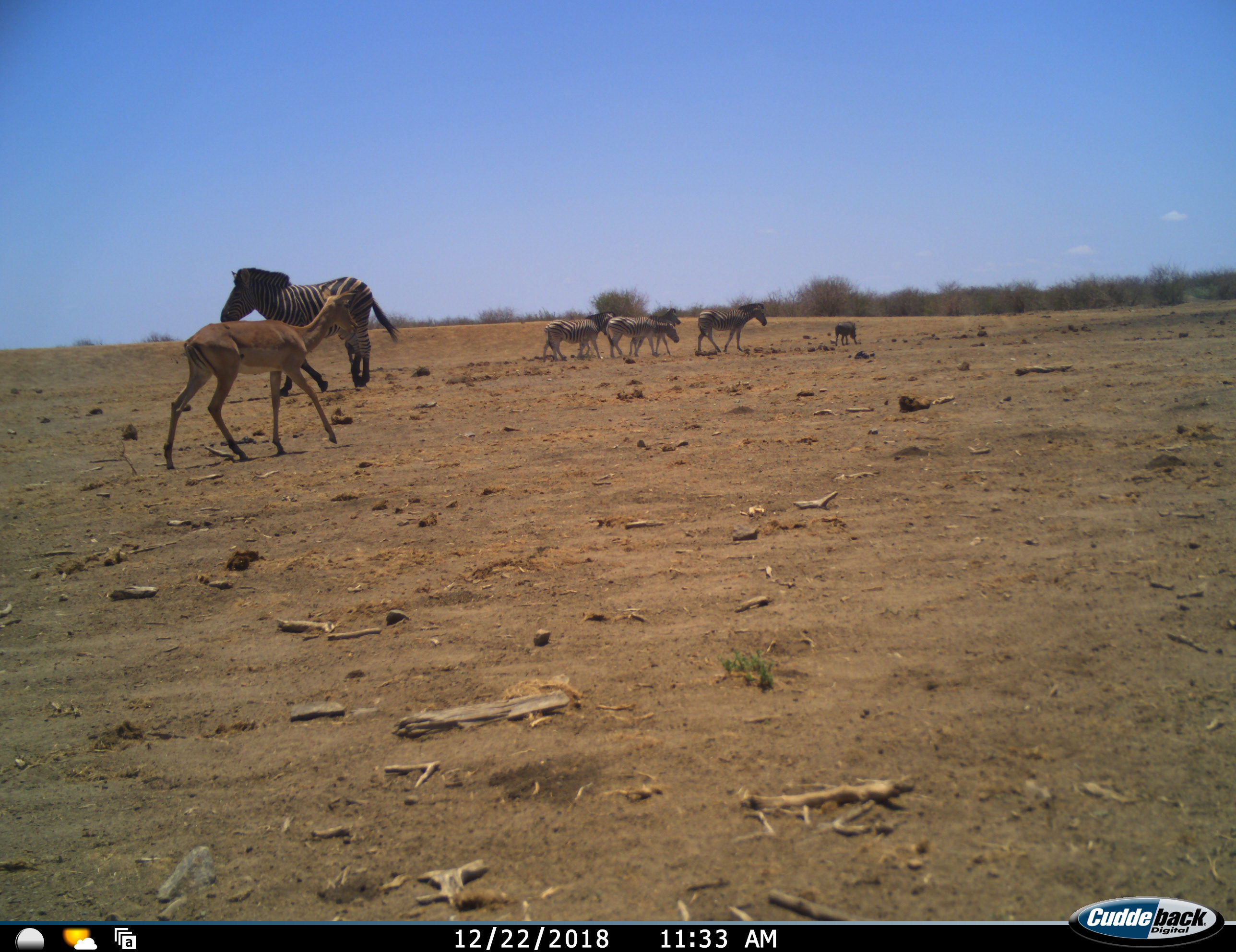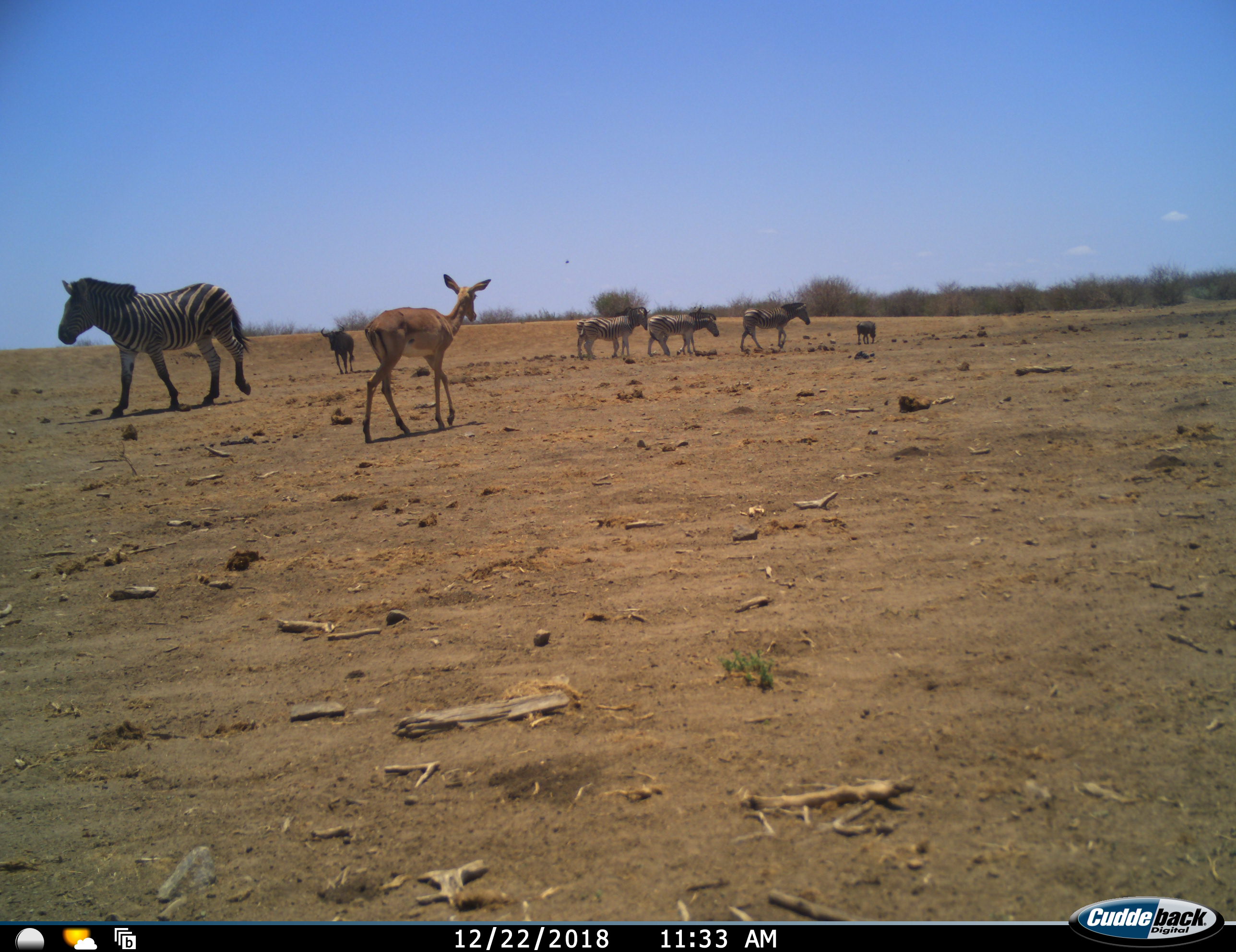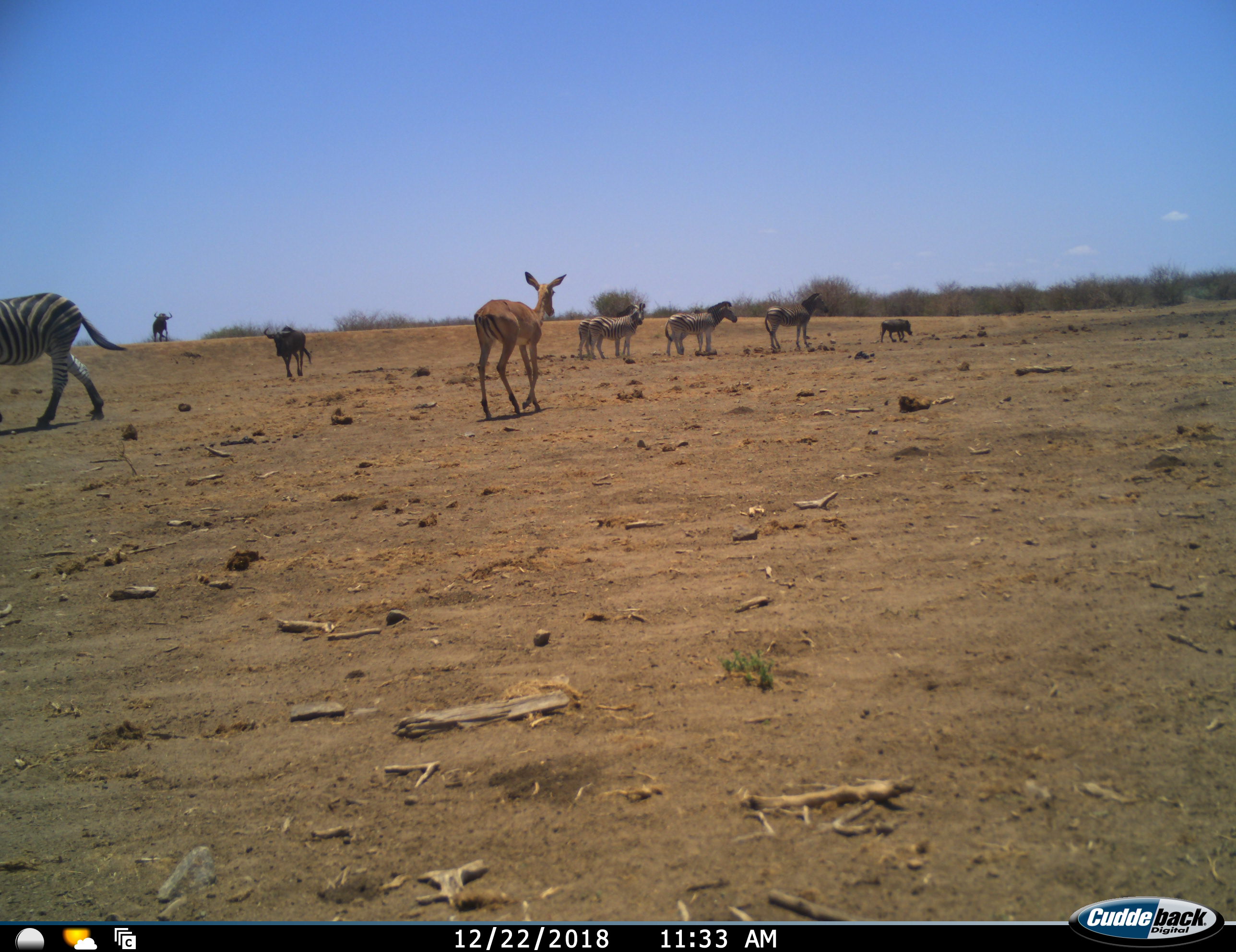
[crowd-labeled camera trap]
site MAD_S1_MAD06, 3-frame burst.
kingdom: Animalia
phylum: Chordata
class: Mammalia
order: Artiodactyla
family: Bovidae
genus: Aepyceros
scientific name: Aepyceros melampus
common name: impala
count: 1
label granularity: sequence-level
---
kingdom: Animalia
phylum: Chordata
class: Mammalia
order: Artiodactyla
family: Suidae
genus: Phacochoerus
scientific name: Phacochoerus africanus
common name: warthog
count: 1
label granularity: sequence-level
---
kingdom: Animalia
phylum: Chordata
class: Mammalia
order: Perissodactyla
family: Equidae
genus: Equus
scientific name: Equus quagga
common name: plains zebra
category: zebraplains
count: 5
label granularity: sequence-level